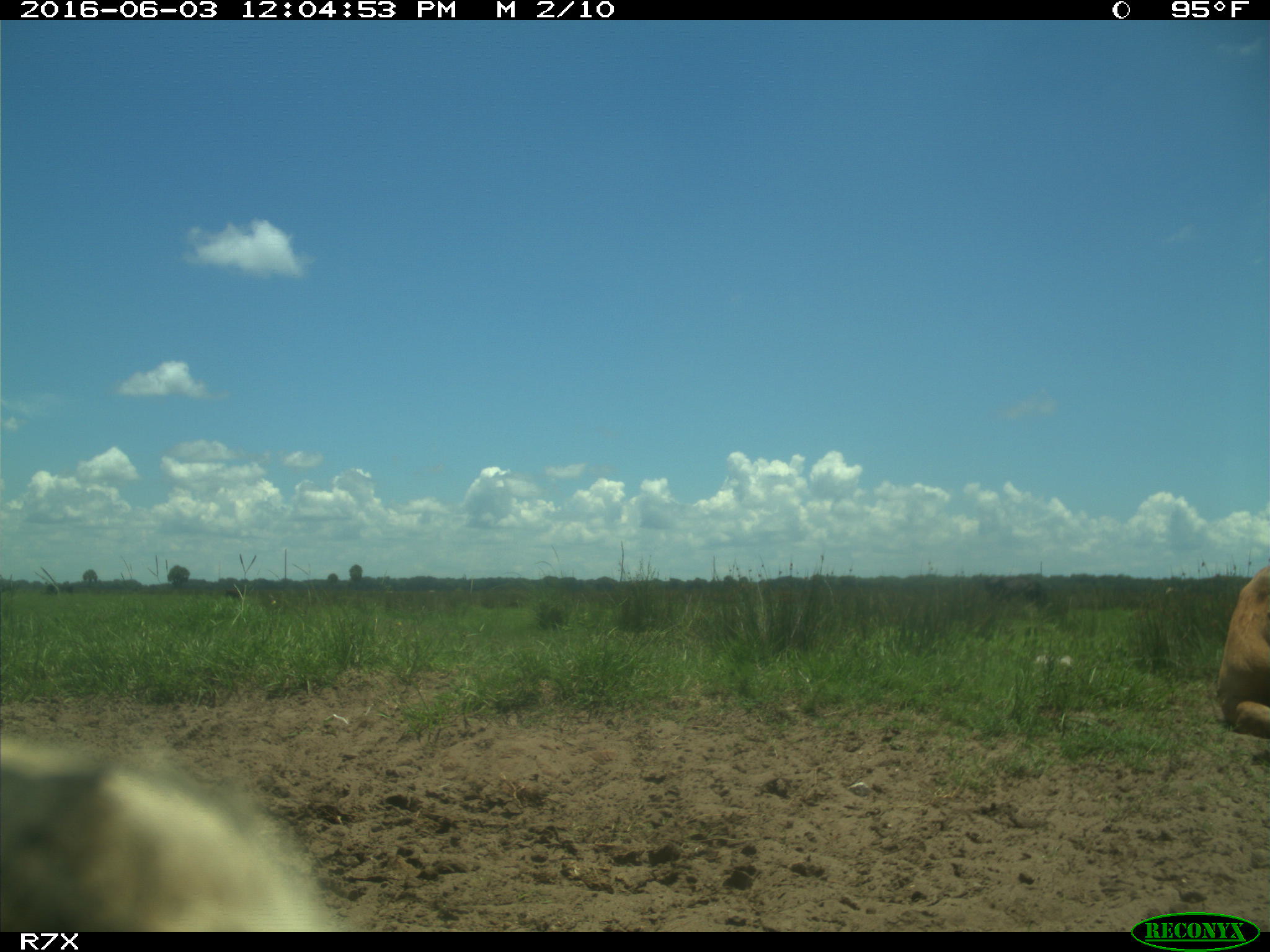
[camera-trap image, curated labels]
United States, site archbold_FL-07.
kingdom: Animalia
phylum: Chordata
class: Mammalia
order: Artiodactyla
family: Bovidae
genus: Bos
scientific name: Bos taurus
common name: domestic cow